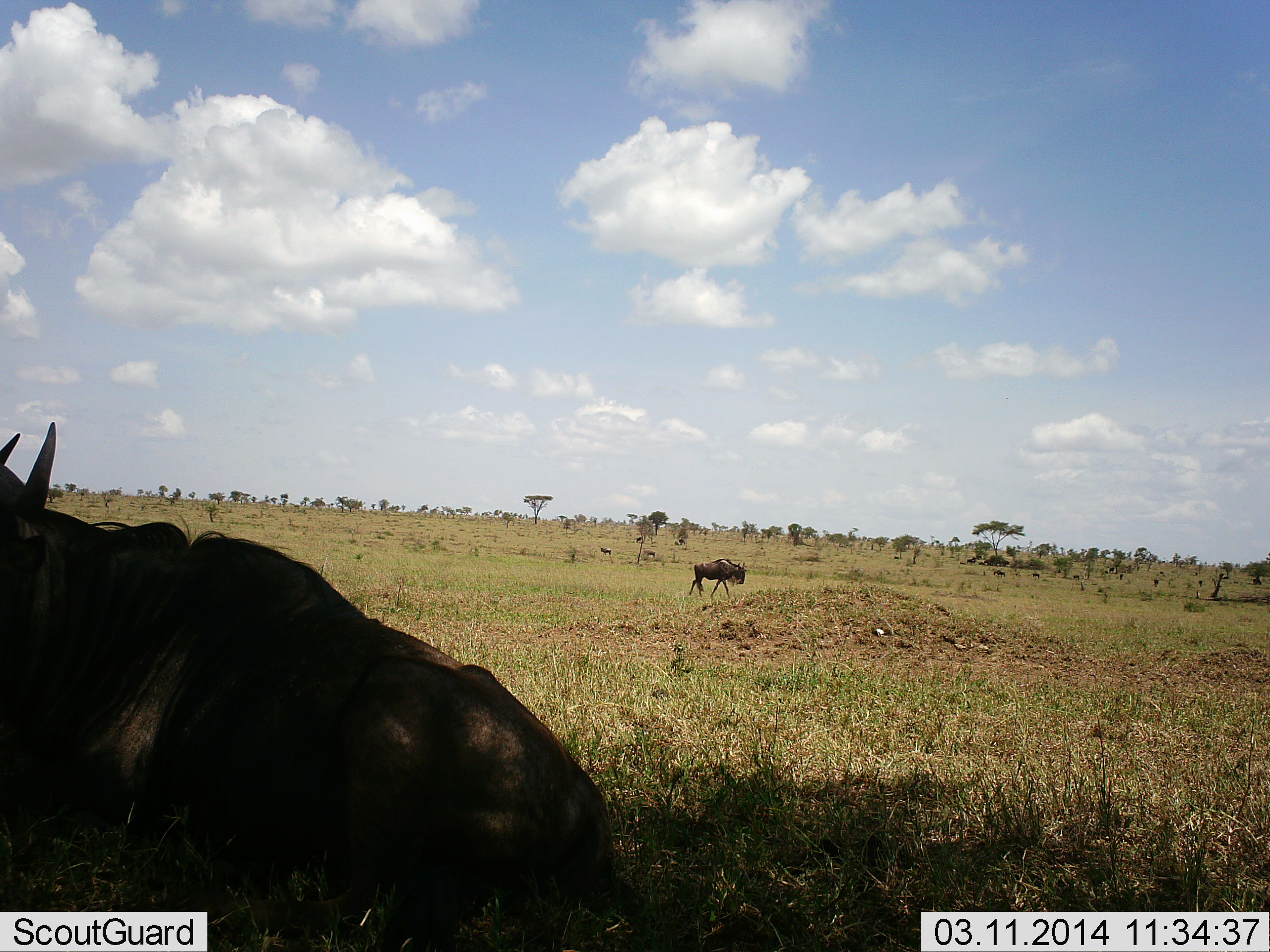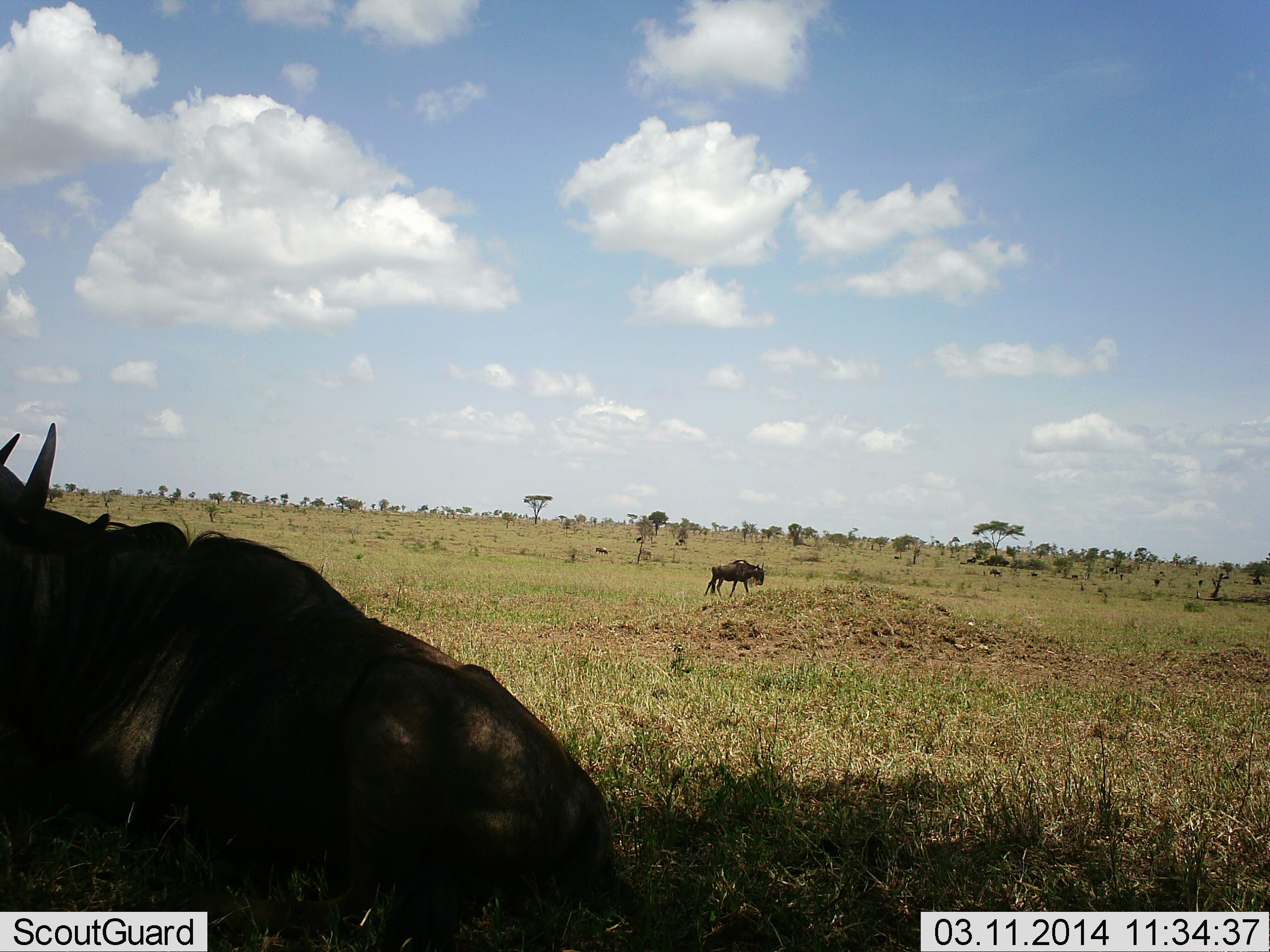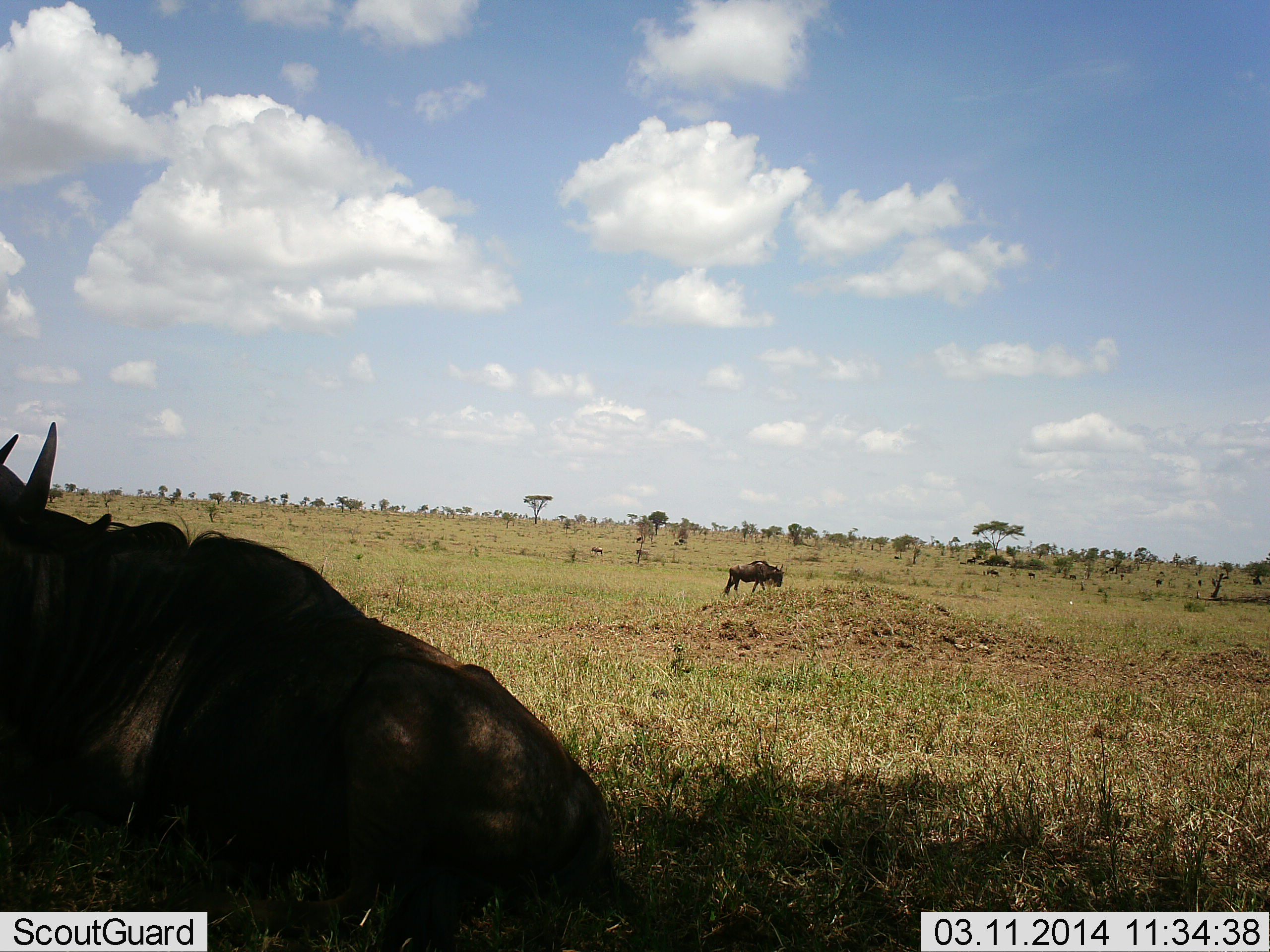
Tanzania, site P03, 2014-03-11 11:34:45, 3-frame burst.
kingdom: Animalia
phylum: Chordata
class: Mammalia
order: Artiodactyla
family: Bovidae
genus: Connochaetes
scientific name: Connochaetes taurinus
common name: blue wildebeest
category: wildebeest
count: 2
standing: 18%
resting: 91%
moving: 91%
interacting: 0%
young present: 0%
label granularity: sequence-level